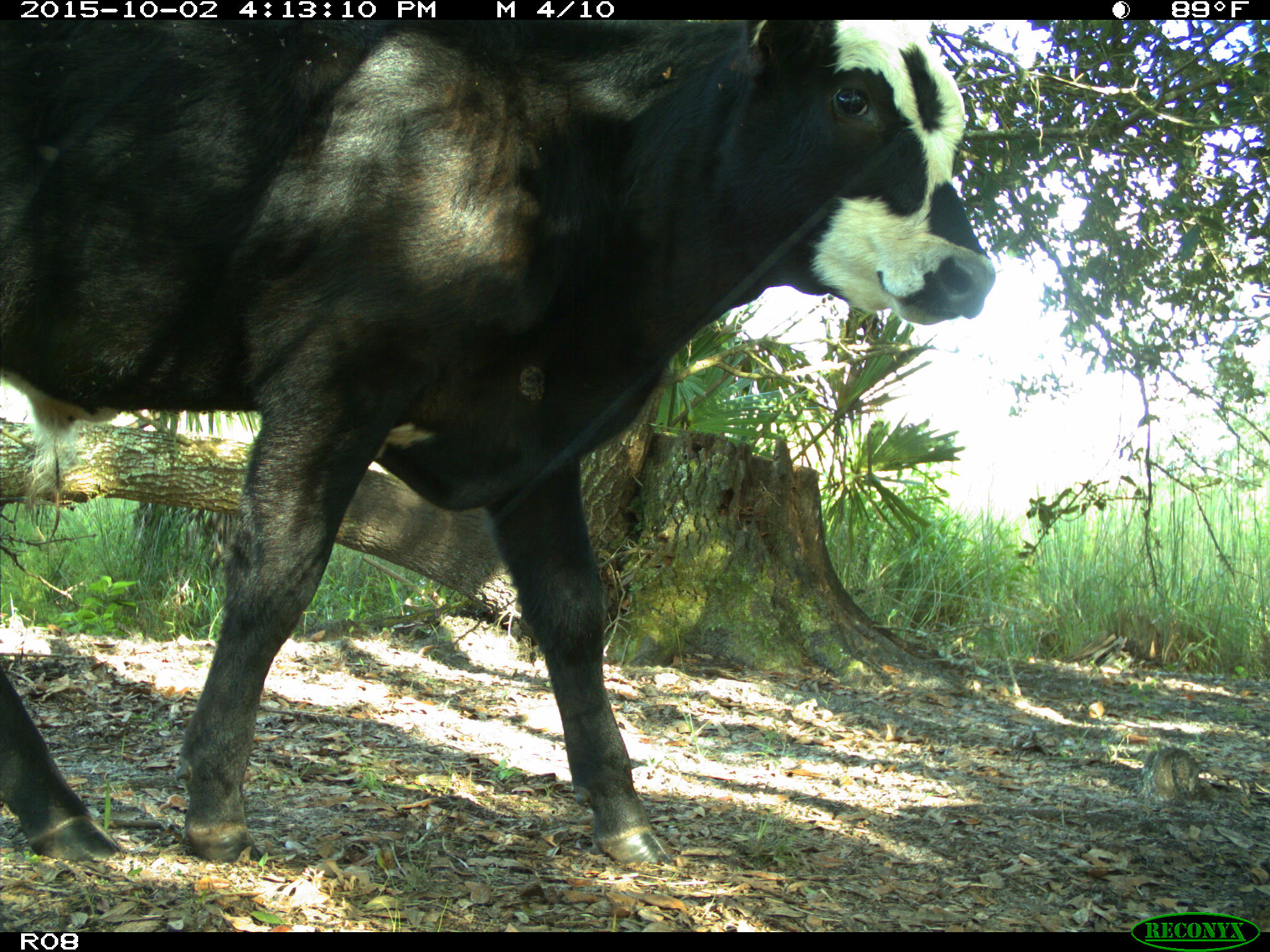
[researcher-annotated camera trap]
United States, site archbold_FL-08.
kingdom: Animalia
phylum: Chordata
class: Mammalia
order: Artiodactyla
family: Bovidae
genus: Bos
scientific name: Bos taurus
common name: domestic cow